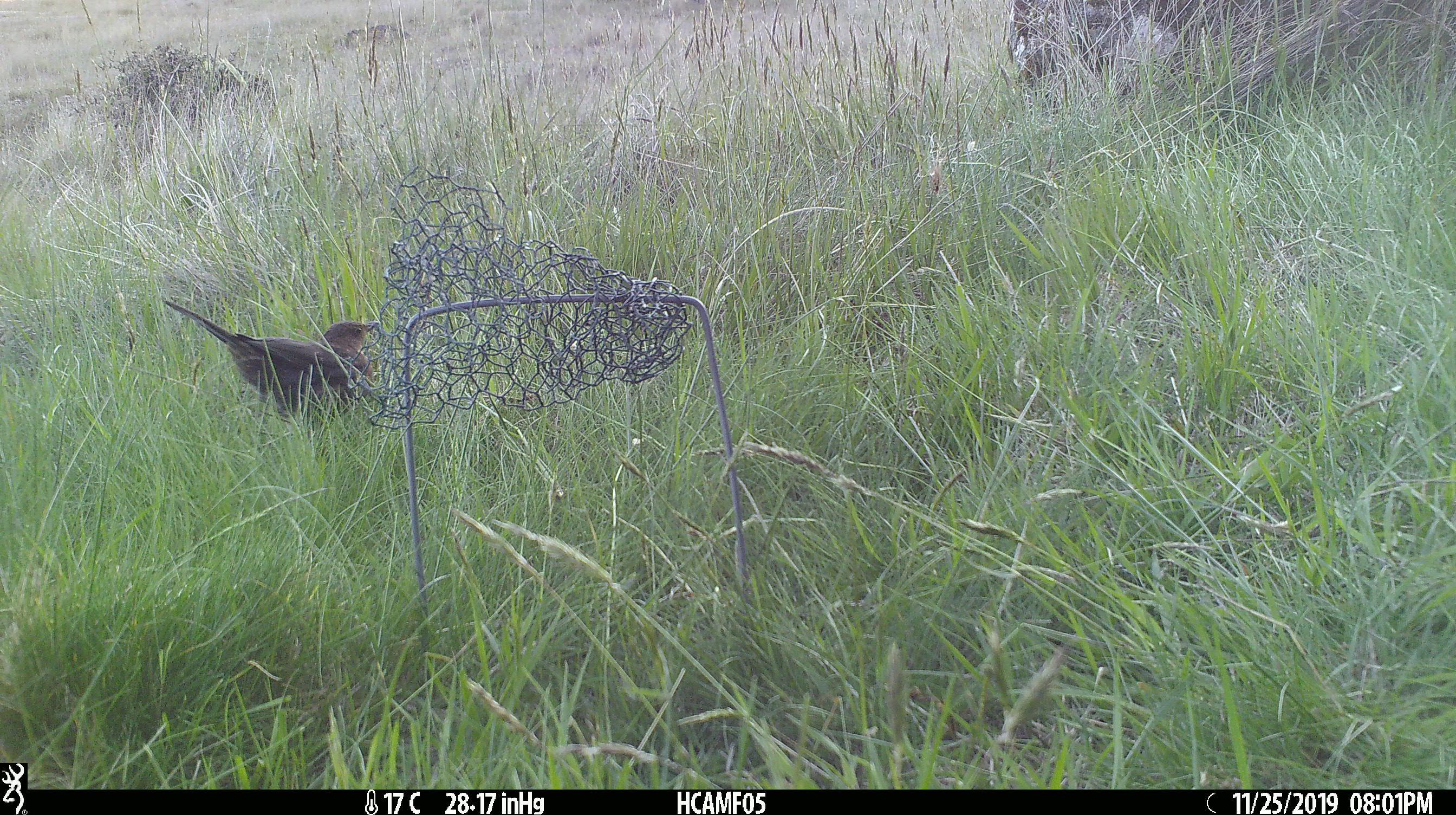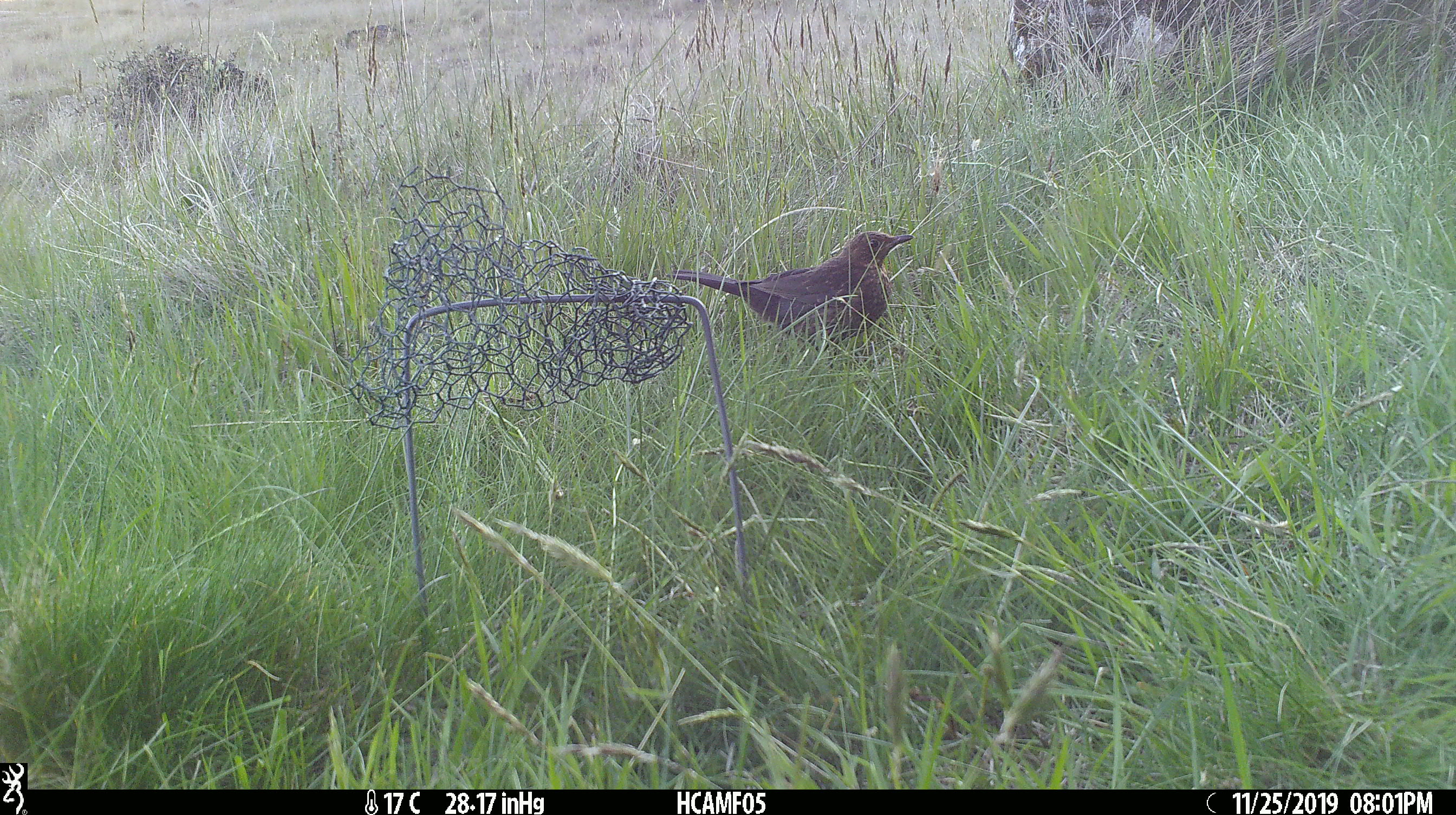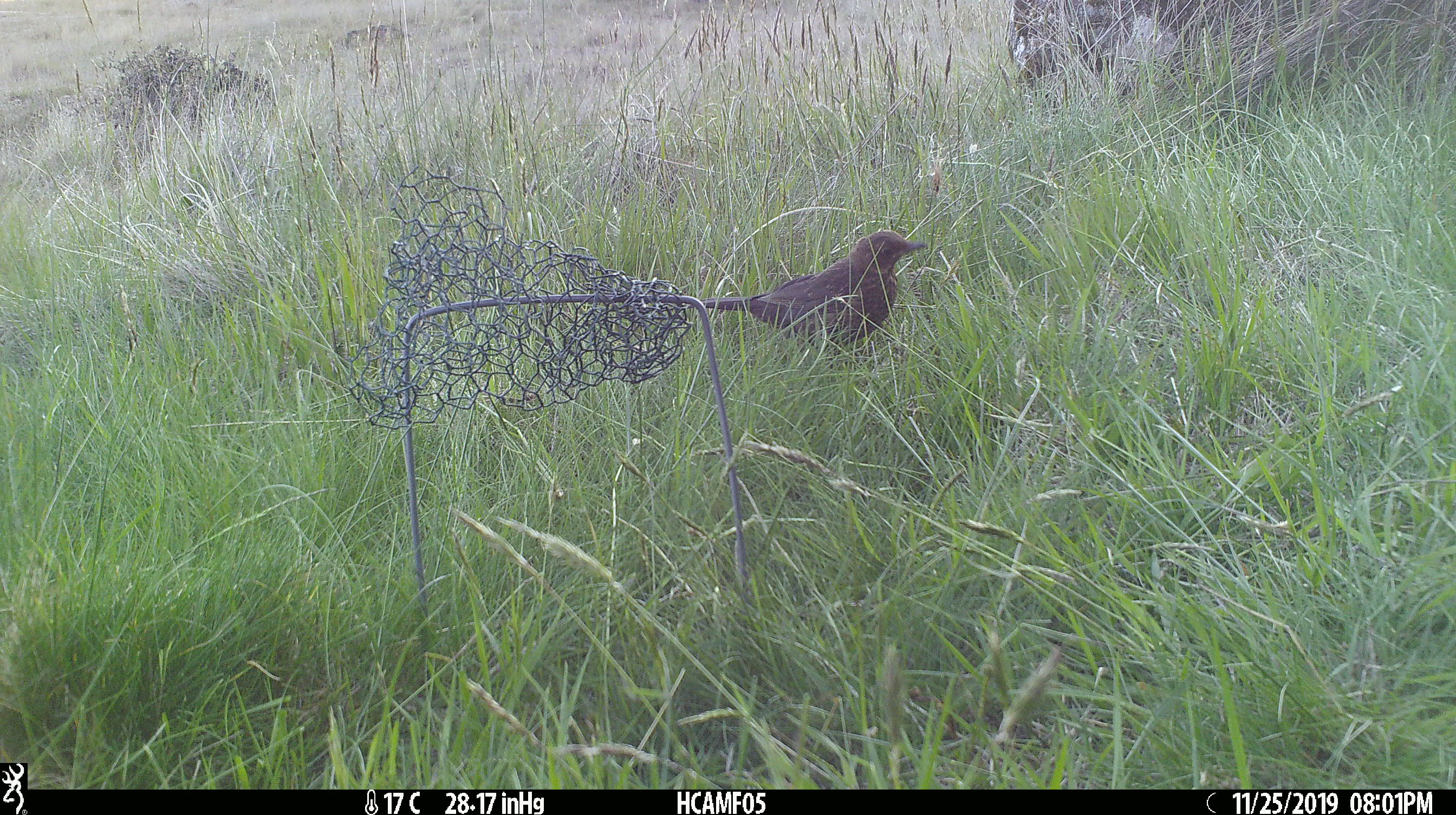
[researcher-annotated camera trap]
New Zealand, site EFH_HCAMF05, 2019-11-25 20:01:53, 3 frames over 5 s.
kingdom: Animalia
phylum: Chordata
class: Aves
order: Passeriformes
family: Turdidae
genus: Turdus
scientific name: Turdus merula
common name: eurasian blackbird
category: blackbird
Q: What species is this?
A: Blackbird (eurasian blackbird) (Turdus merula).